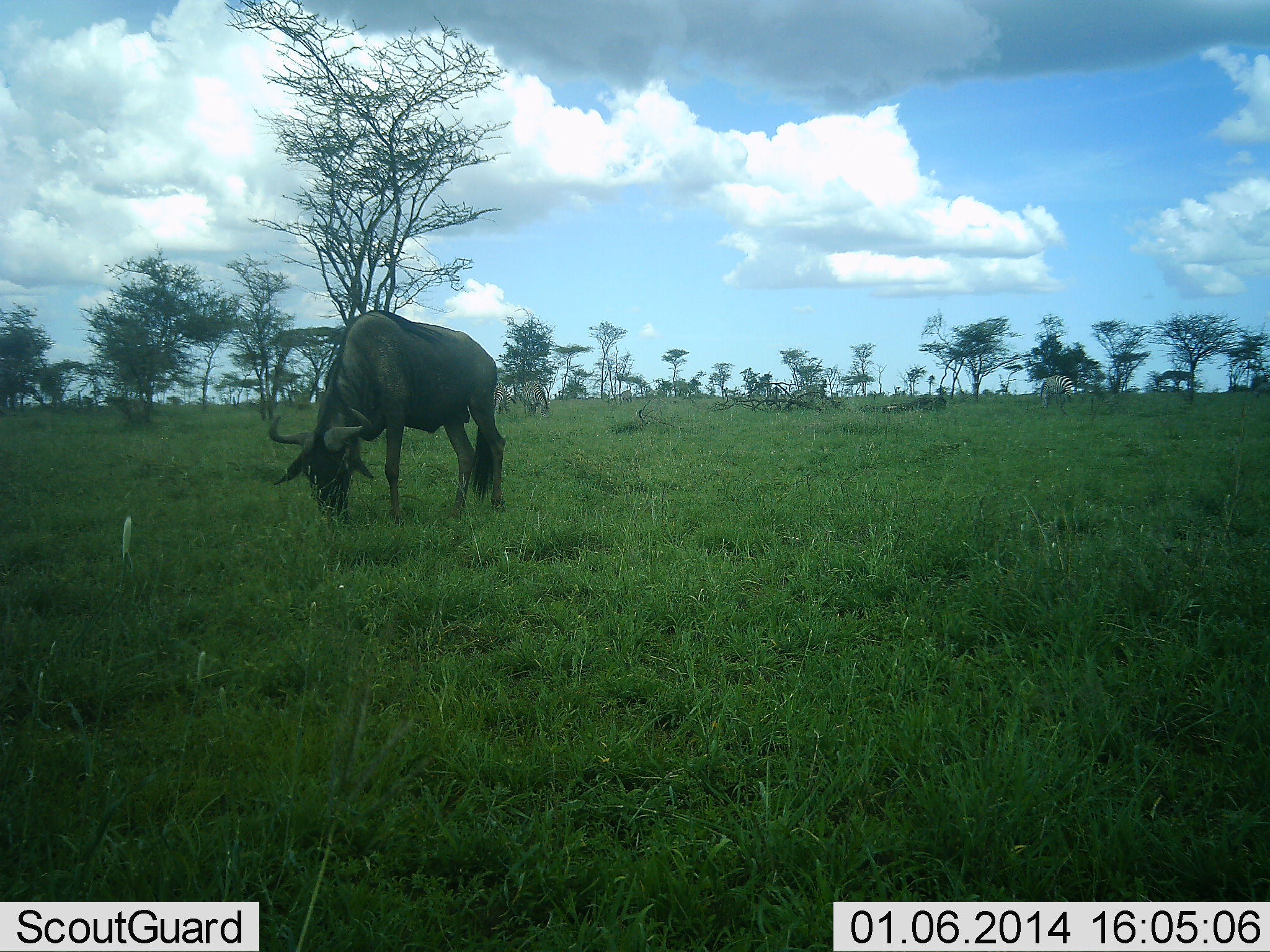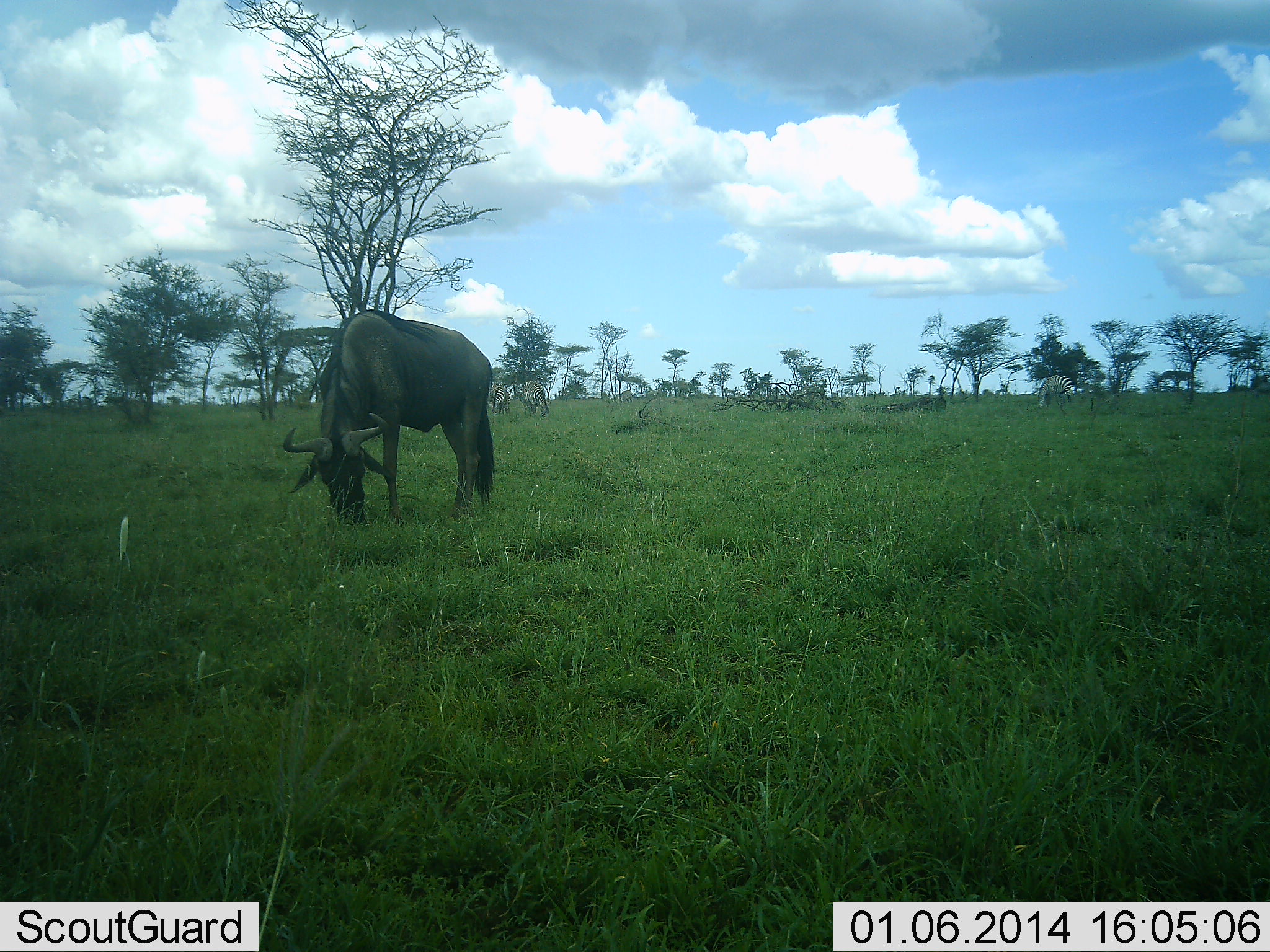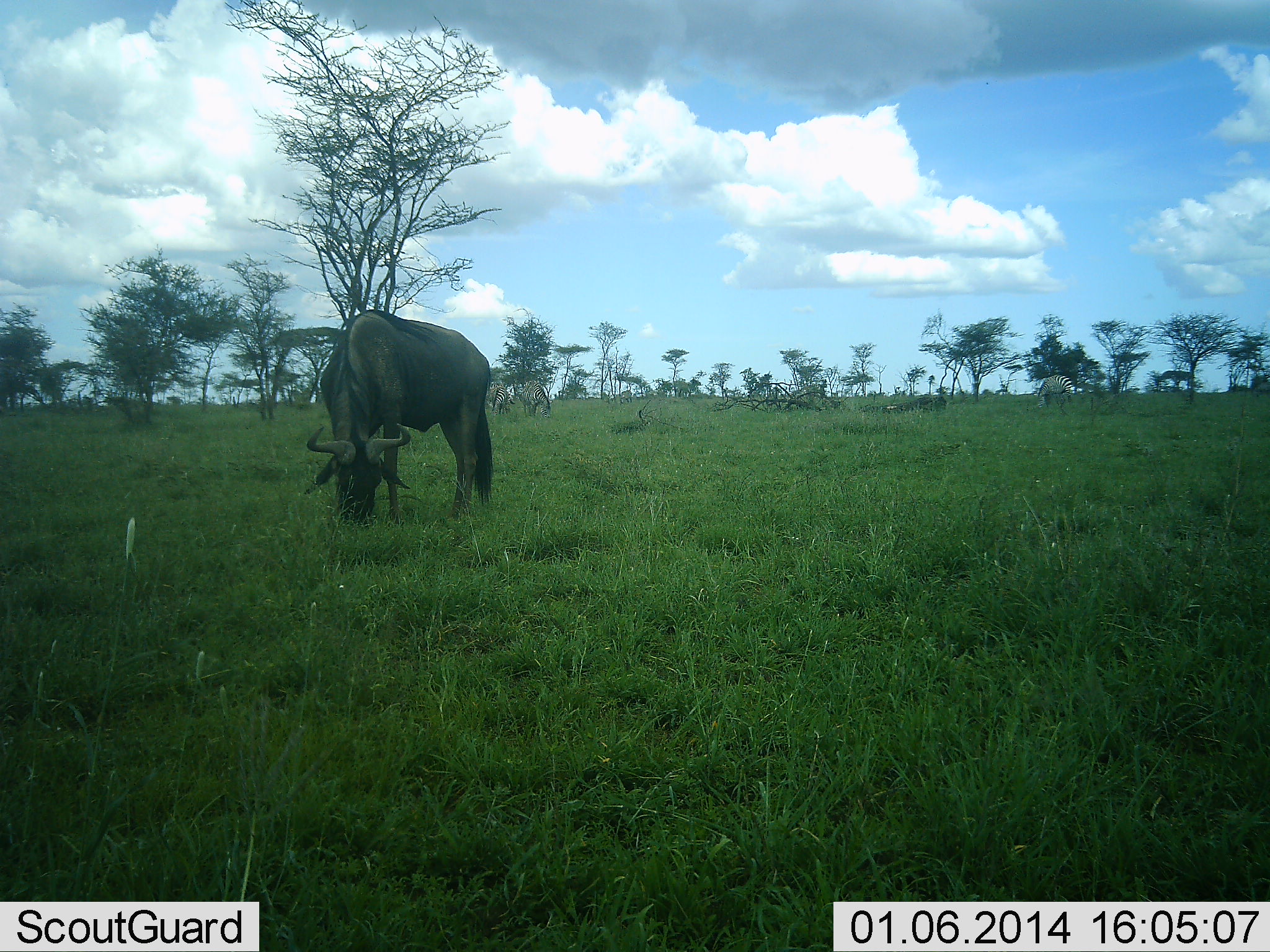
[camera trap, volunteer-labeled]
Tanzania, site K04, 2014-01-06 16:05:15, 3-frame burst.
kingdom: Animalia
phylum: Chordata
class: Mammalia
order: Artiodactyla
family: Bovidae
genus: Connochaetes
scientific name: Connochaetes taurinus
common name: blue wildebeest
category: wildebeest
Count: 1.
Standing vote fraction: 18%.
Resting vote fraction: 0%.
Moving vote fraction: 6%.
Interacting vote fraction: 0%.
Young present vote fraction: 0%.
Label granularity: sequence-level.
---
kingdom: Animalia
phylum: Chordata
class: Mammalia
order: Perissodactyla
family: Equidae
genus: Equus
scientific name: Equus quagga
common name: plains zebra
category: zebra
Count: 3.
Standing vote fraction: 10%.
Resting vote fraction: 0%.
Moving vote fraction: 0%.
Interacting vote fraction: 0%.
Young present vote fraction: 0%.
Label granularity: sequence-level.